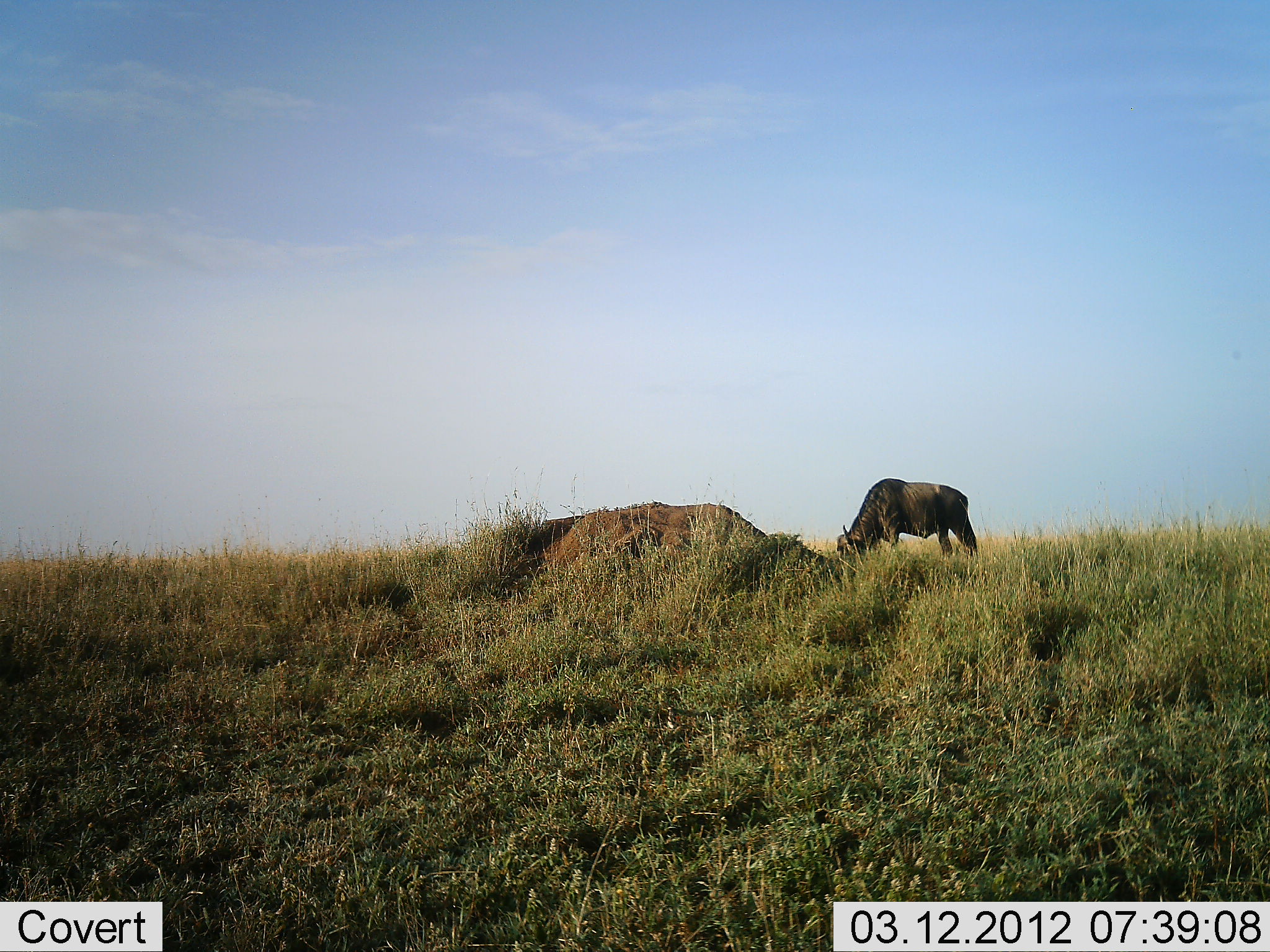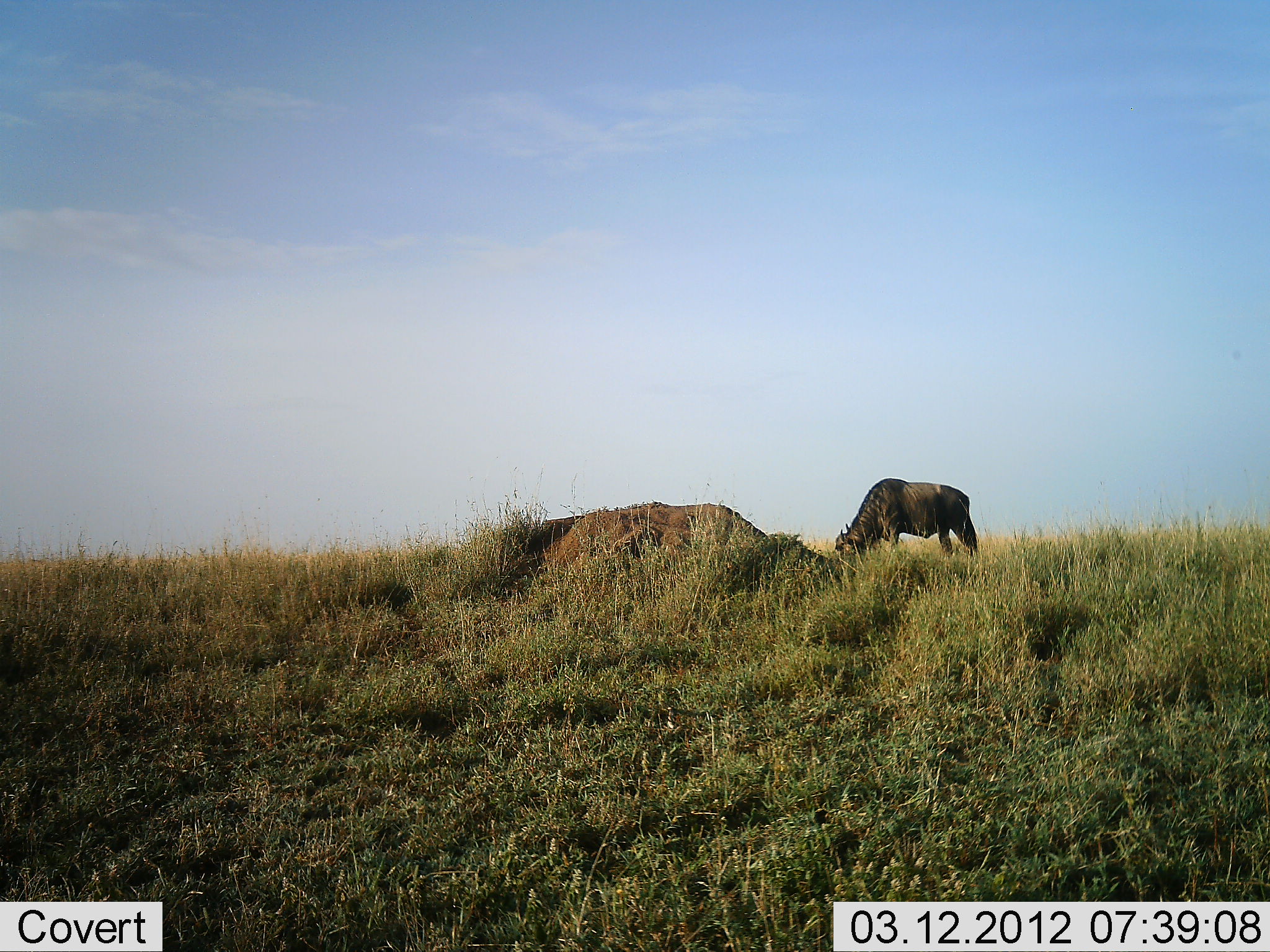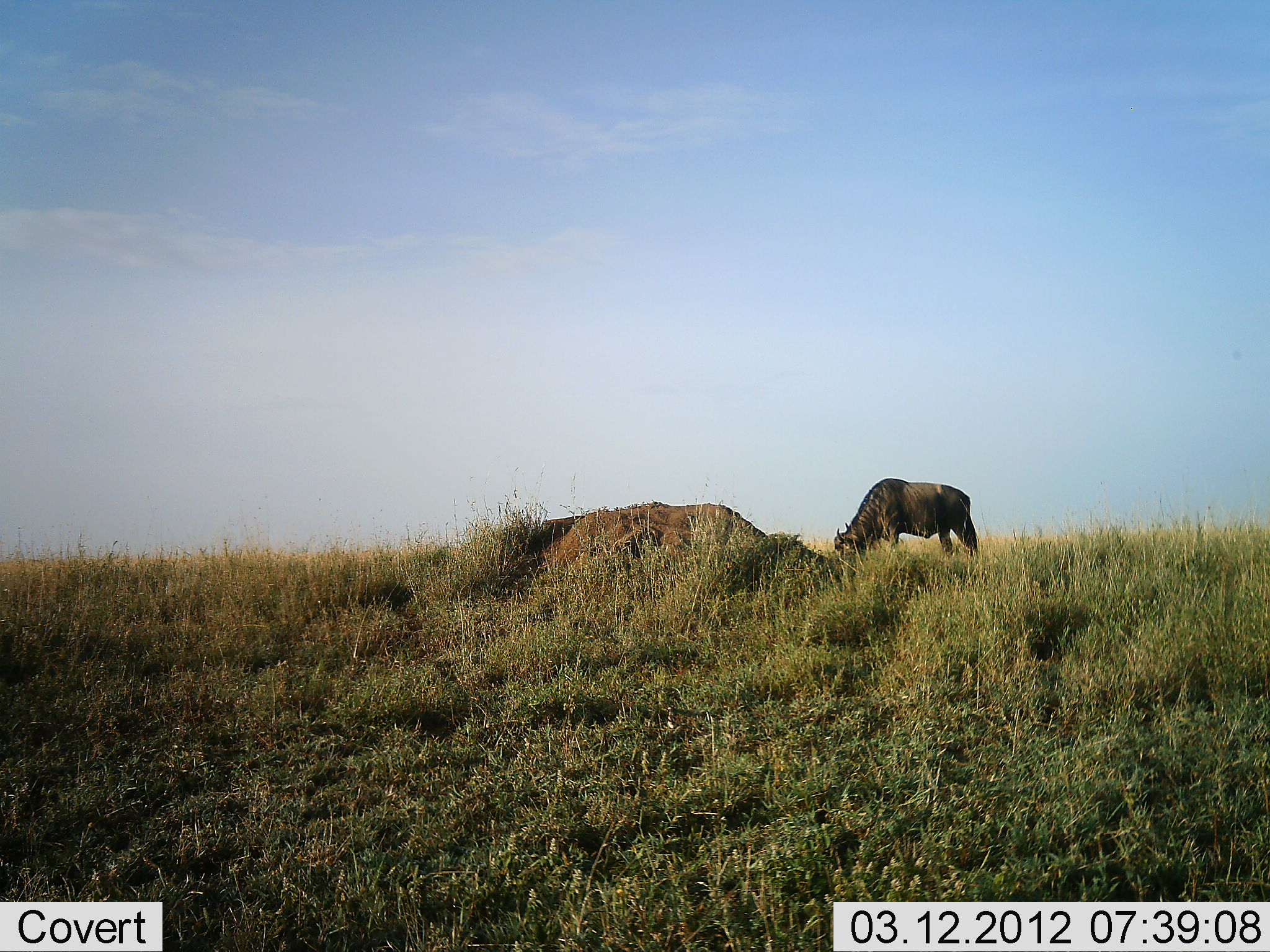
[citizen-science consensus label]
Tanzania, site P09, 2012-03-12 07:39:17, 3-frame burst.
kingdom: Animalia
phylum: Chordata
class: Mammalia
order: Artiodactyla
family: Bovidae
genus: Connochaetes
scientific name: Connochaetes taurinus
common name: blue wildebeest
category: wildebeest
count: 1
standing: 17%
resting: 0%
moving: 0%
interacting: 0%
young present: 0%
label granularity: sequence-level